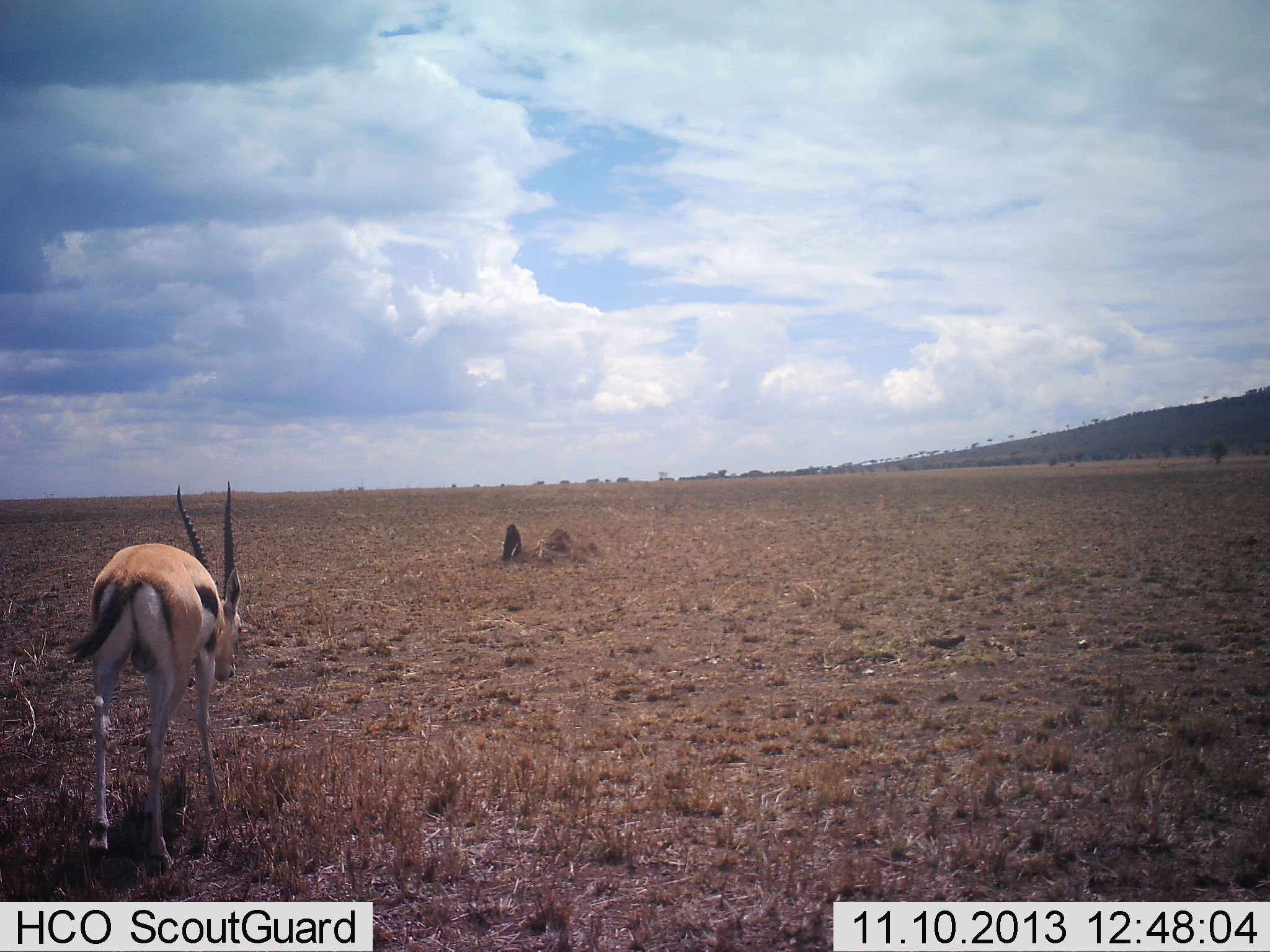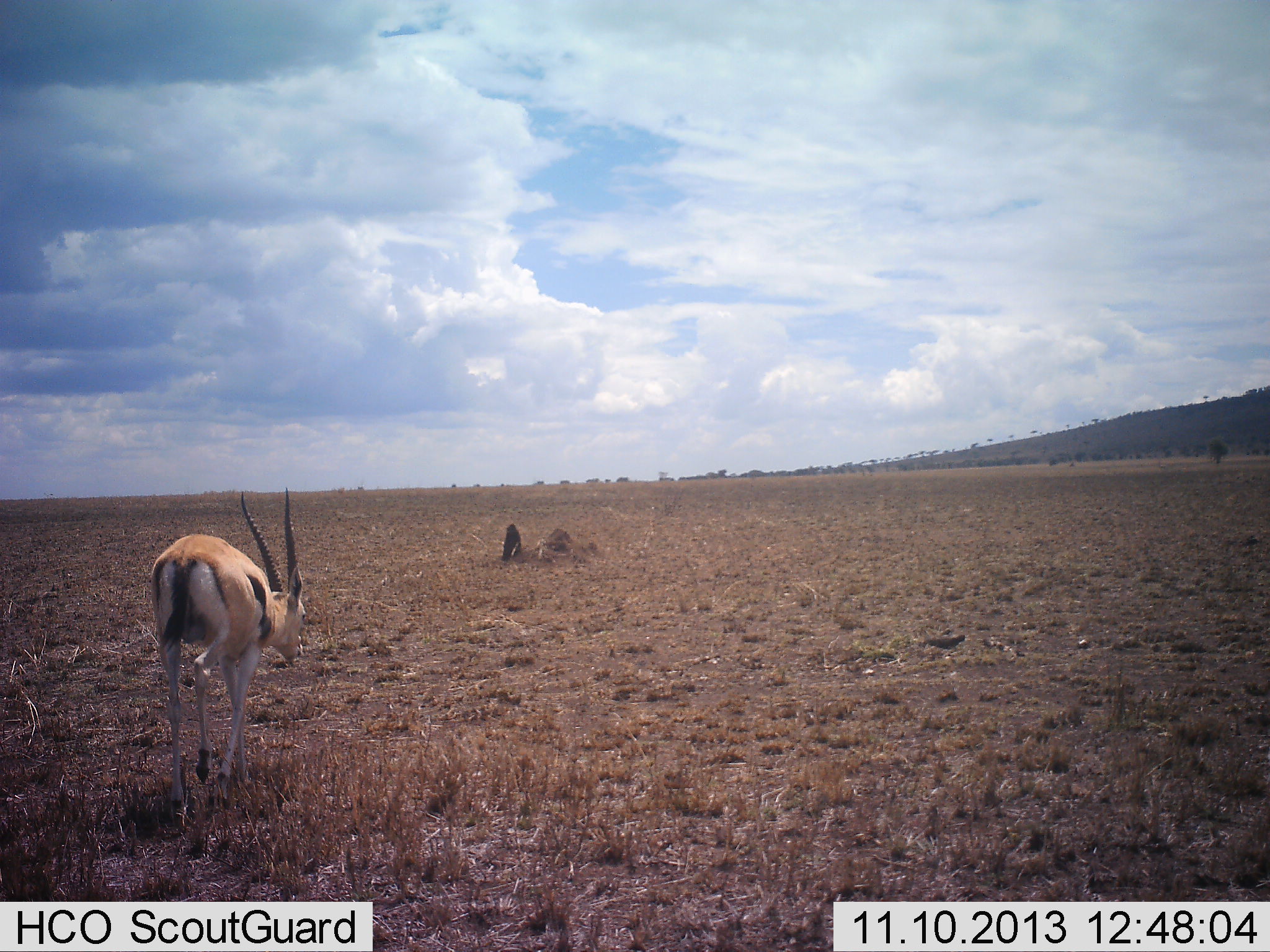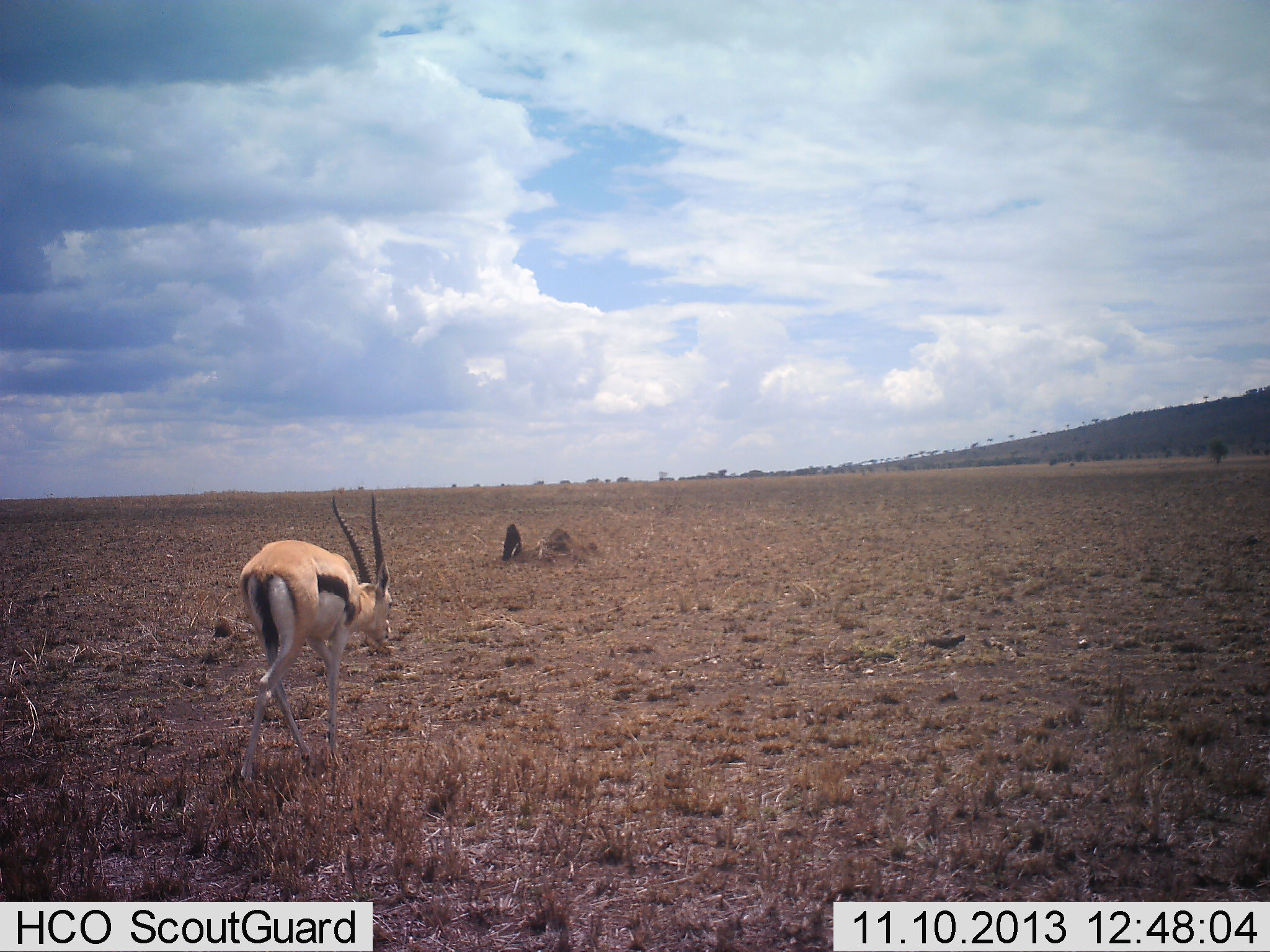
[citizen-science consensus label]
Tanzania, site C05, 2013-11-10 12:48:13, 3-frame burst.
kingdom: Animalia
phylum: Chordata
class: Mammalia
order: Artiodactyla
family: Bovidae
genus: Eudorcas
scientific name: Eudorcas thomsonii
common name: thomson's gazelle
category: gazellethomsons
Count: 1.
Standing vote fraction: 0%.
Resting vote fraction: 0%.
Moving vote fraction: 100%.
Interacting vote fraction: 0%.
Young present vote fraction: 0%.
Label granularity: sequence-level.